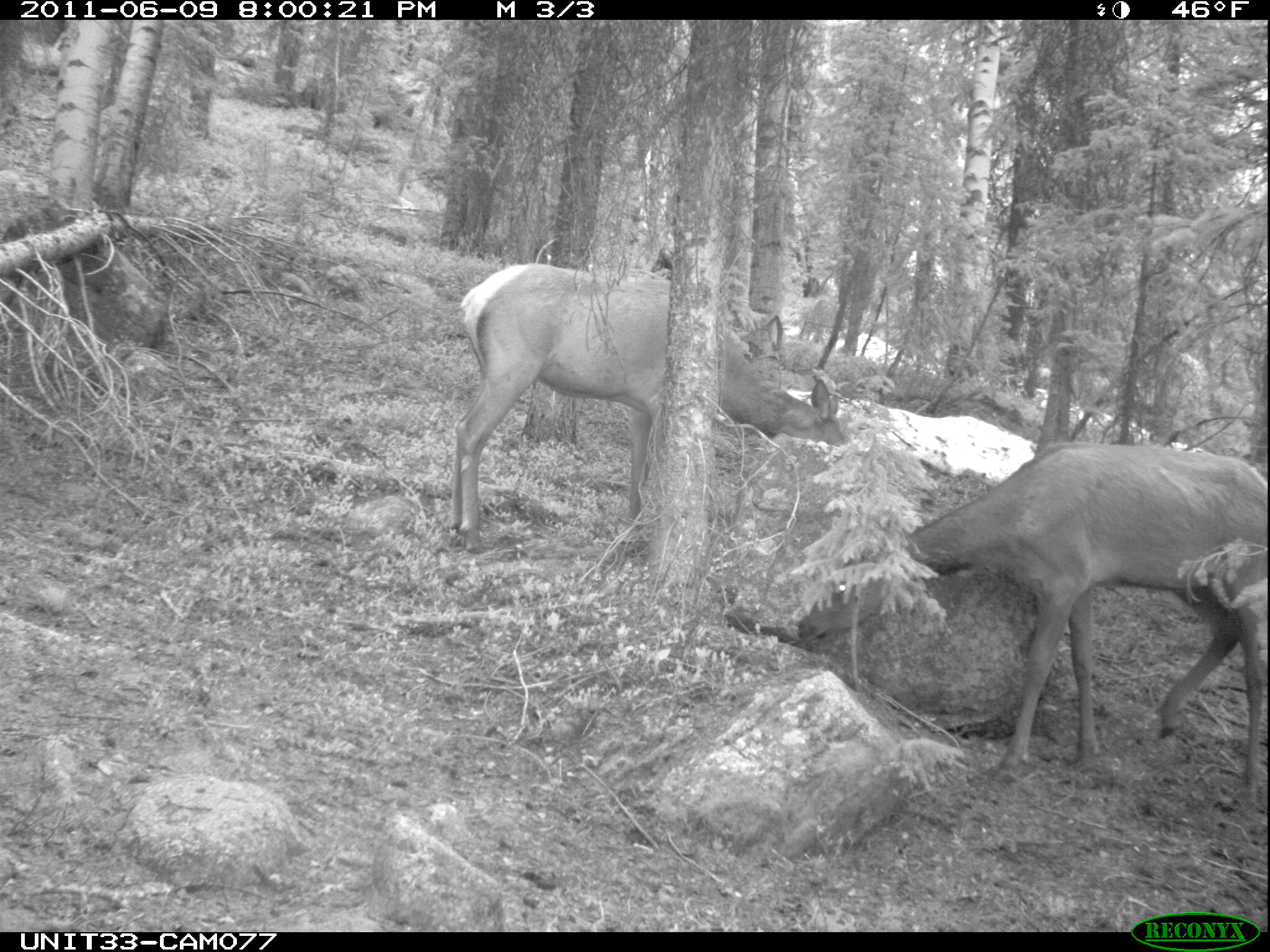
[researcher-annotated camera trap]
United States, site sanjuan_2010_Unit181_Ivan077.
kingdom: Animalia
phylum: Chordata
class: Mammalia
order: Artiodactyla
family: Cervidae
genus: Cervus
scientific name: Cervus elaphus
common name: red deer